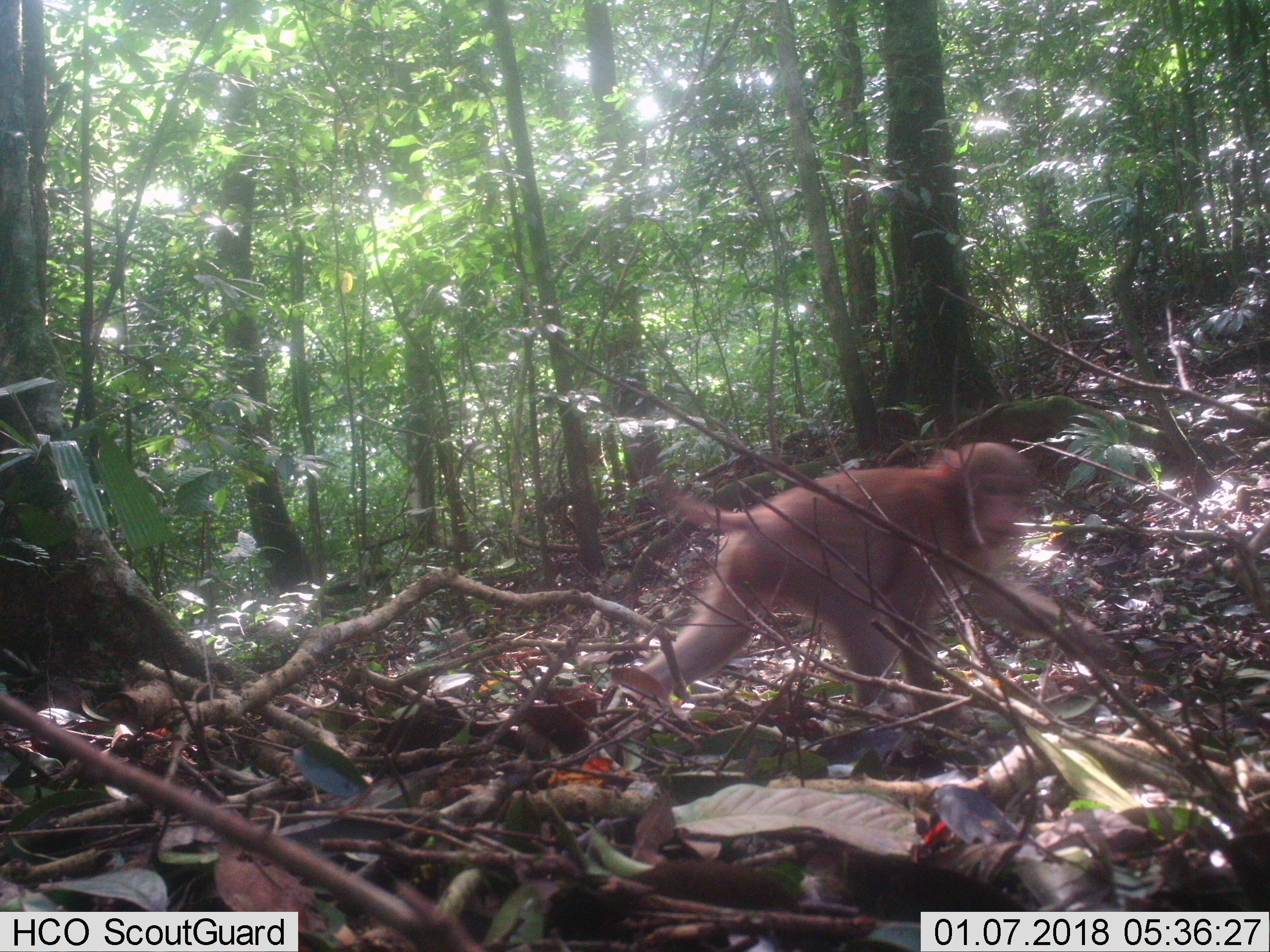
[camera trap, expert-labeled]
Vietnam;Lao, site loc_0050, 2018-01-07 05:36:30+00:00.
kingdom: Animalia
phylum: Chordata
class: Mammalia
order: Primates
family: Cercopithecidae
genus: Macaca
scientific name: Macaca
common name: macaques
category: assam or rhesus macaque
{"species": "assam or rhesus macaque (macaques) (Macaca)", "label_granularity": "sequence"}